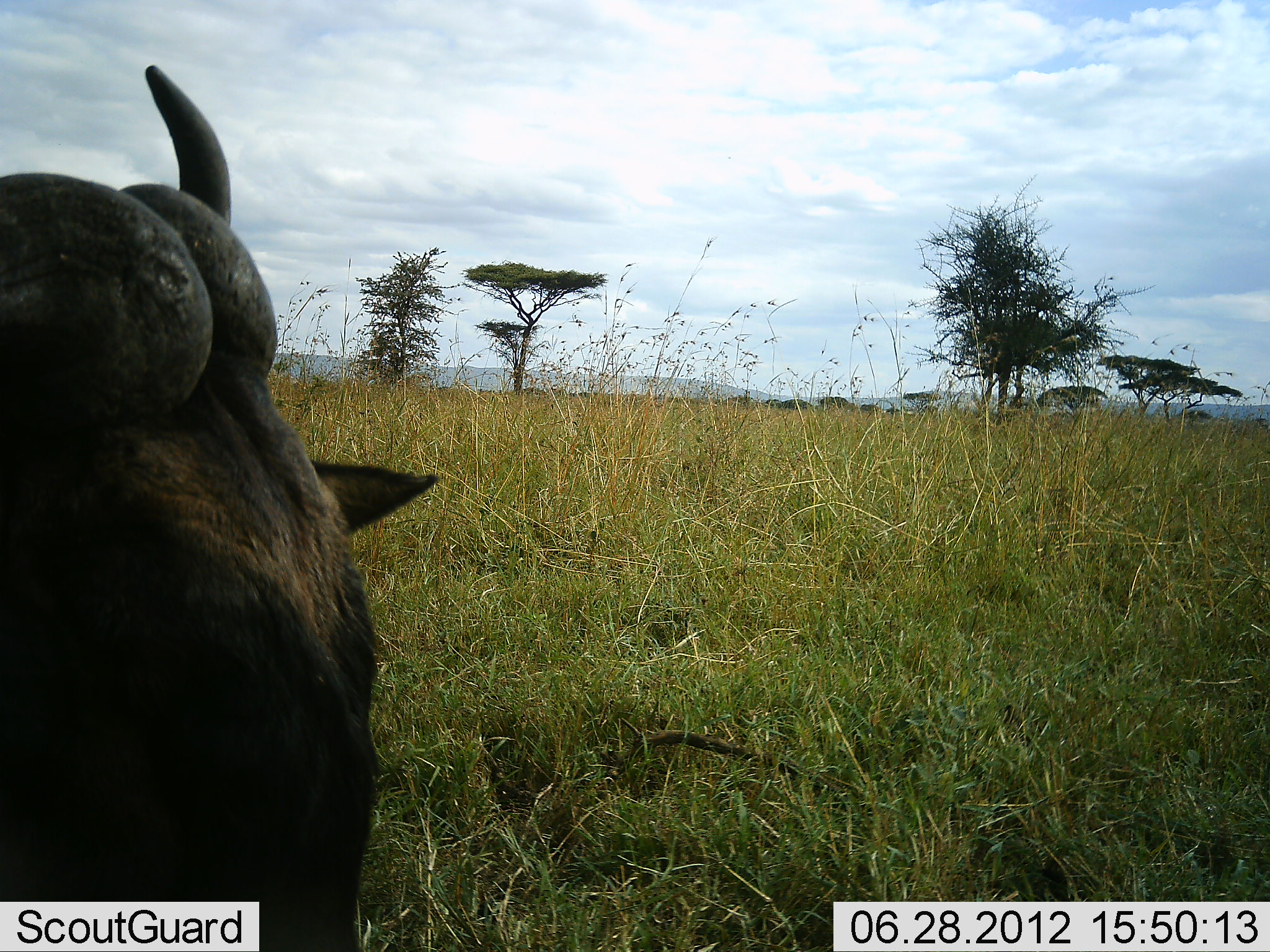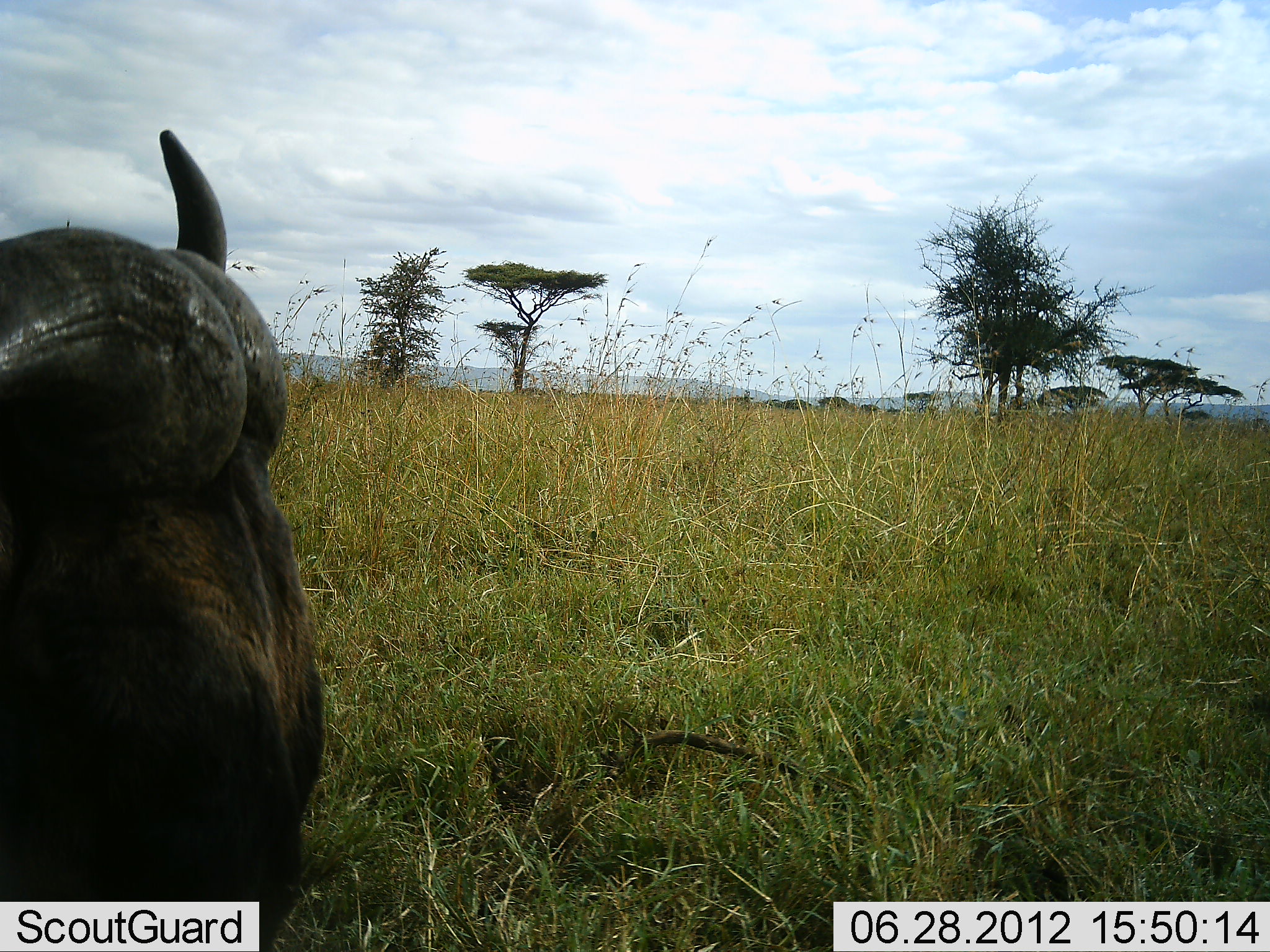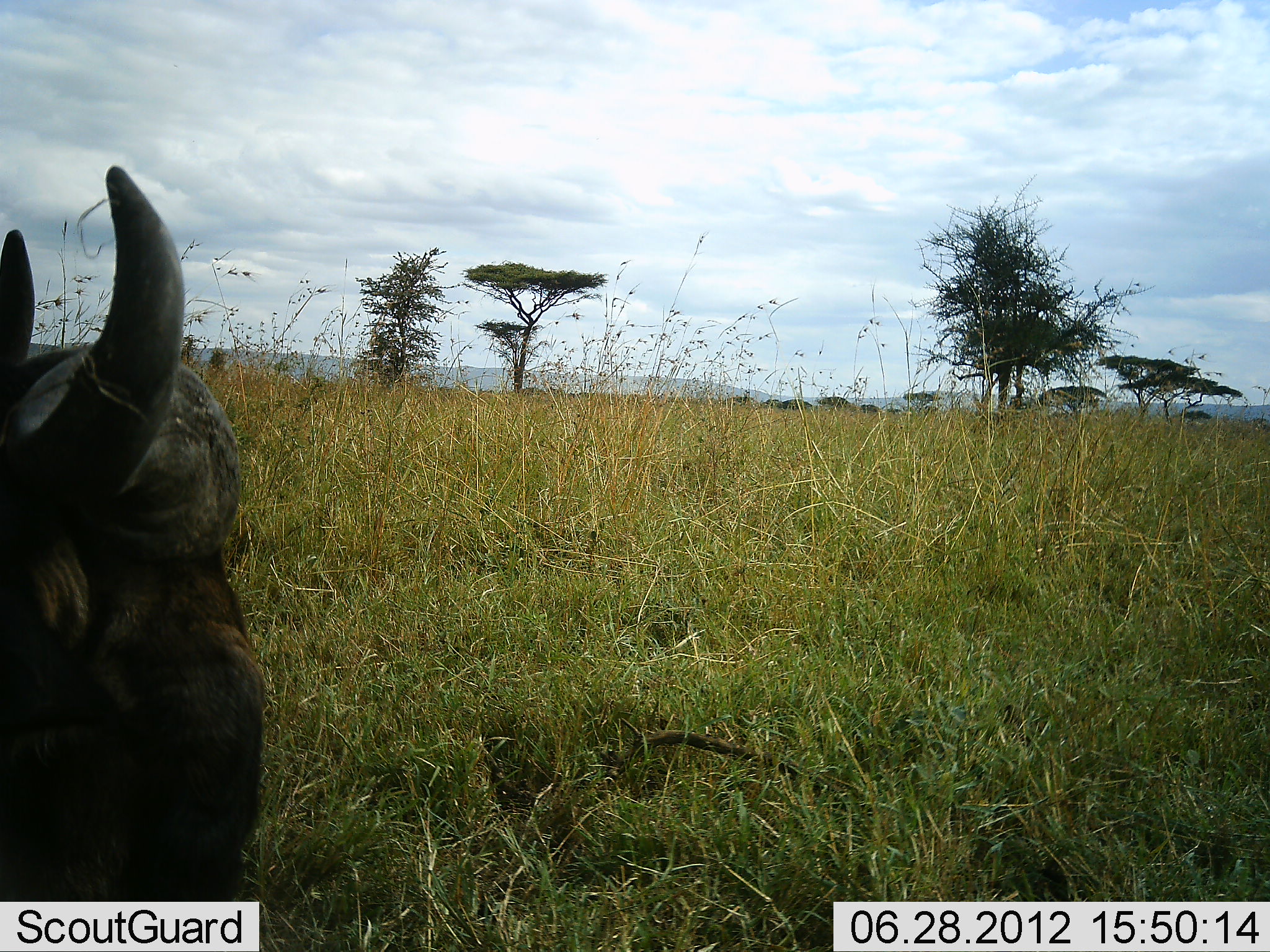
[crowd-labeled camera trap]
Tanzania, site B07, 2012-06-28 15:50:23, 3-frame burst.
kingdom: Animalia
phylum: Chordata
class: Mammalia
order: Artiodactyla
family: Bovidae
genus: Connochaetes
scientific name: Connochaetes taurinus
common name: blue wildebeest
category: wildebeest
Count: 1.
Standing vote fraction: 50%.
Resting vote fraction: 30%.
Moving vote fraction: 0%.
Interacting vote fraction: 0%.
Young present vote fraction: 0%.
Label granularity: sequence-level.